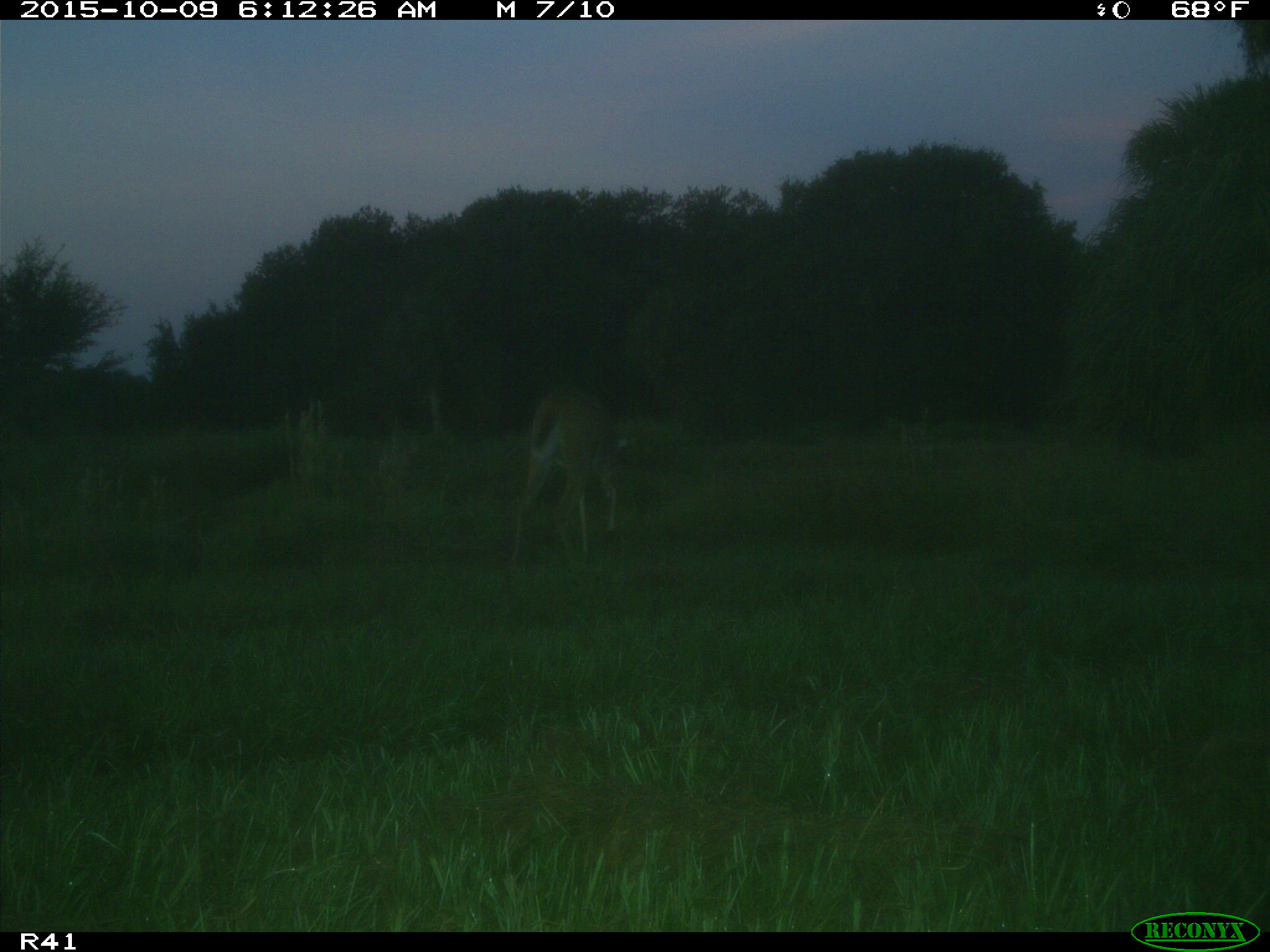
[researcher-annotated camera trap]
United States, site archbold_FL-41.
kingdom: Animalia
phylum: Chordata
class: Mammalia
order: Artiodactyla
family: Cervidae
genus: Odocoileus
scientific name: Odocoileus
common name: deer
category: unidentified deer